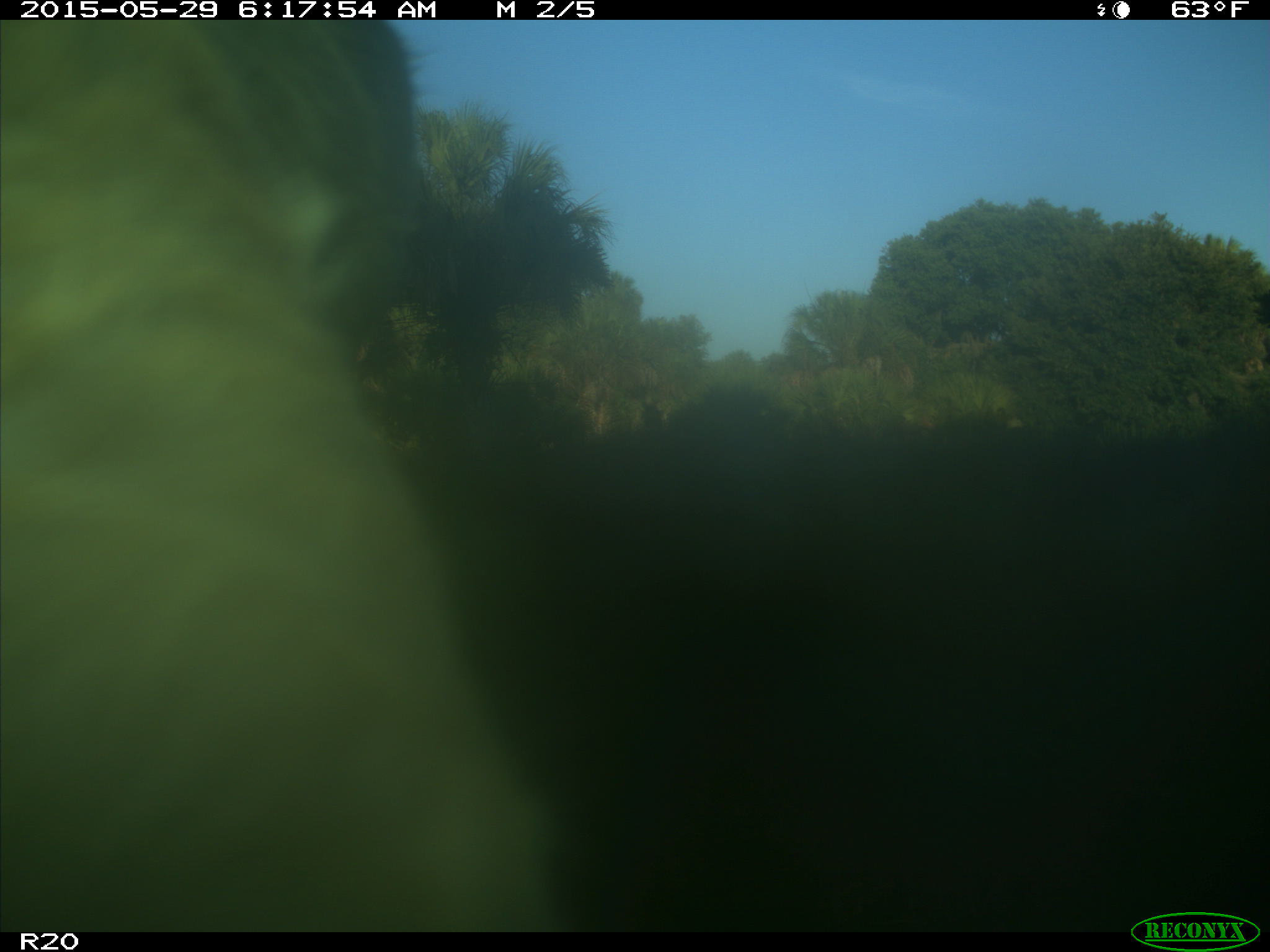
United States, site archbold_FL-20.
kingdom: Animalia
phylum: Chordata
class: Mammalia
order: Artiodactyla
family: Bovidae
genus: Bos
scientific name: Bos taurus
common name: domestic cow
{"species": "Bos taurus (domestic cow)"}